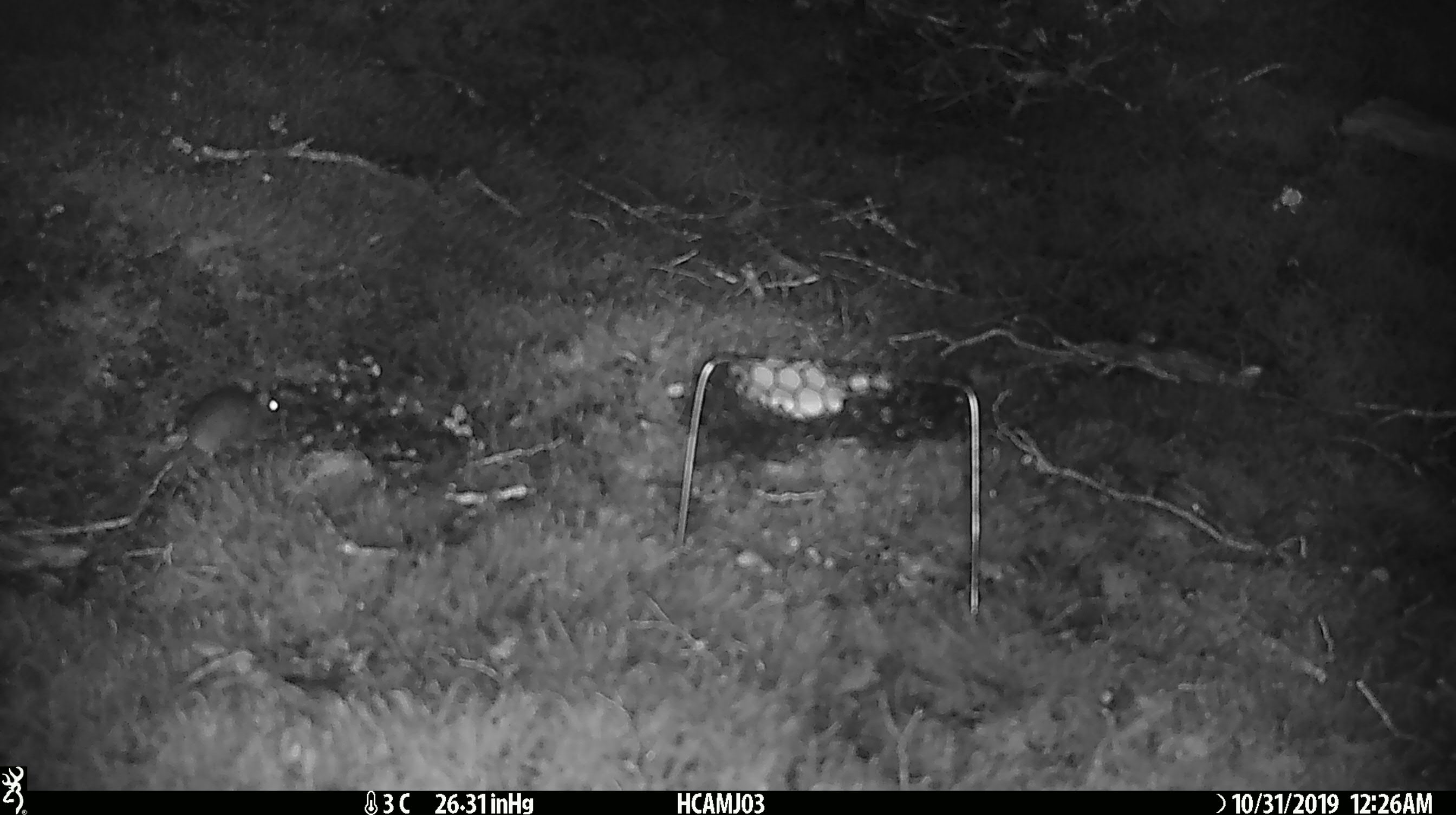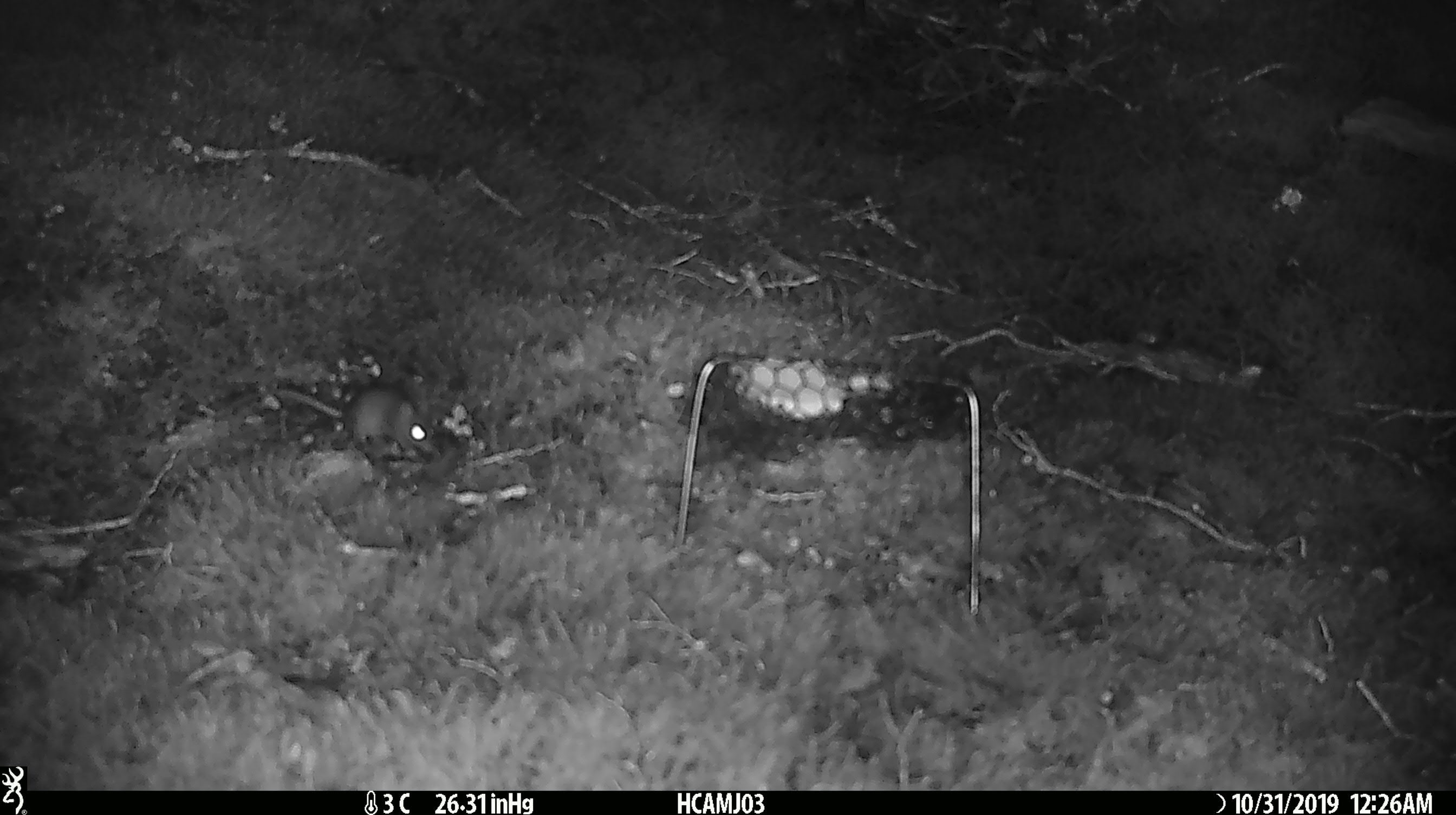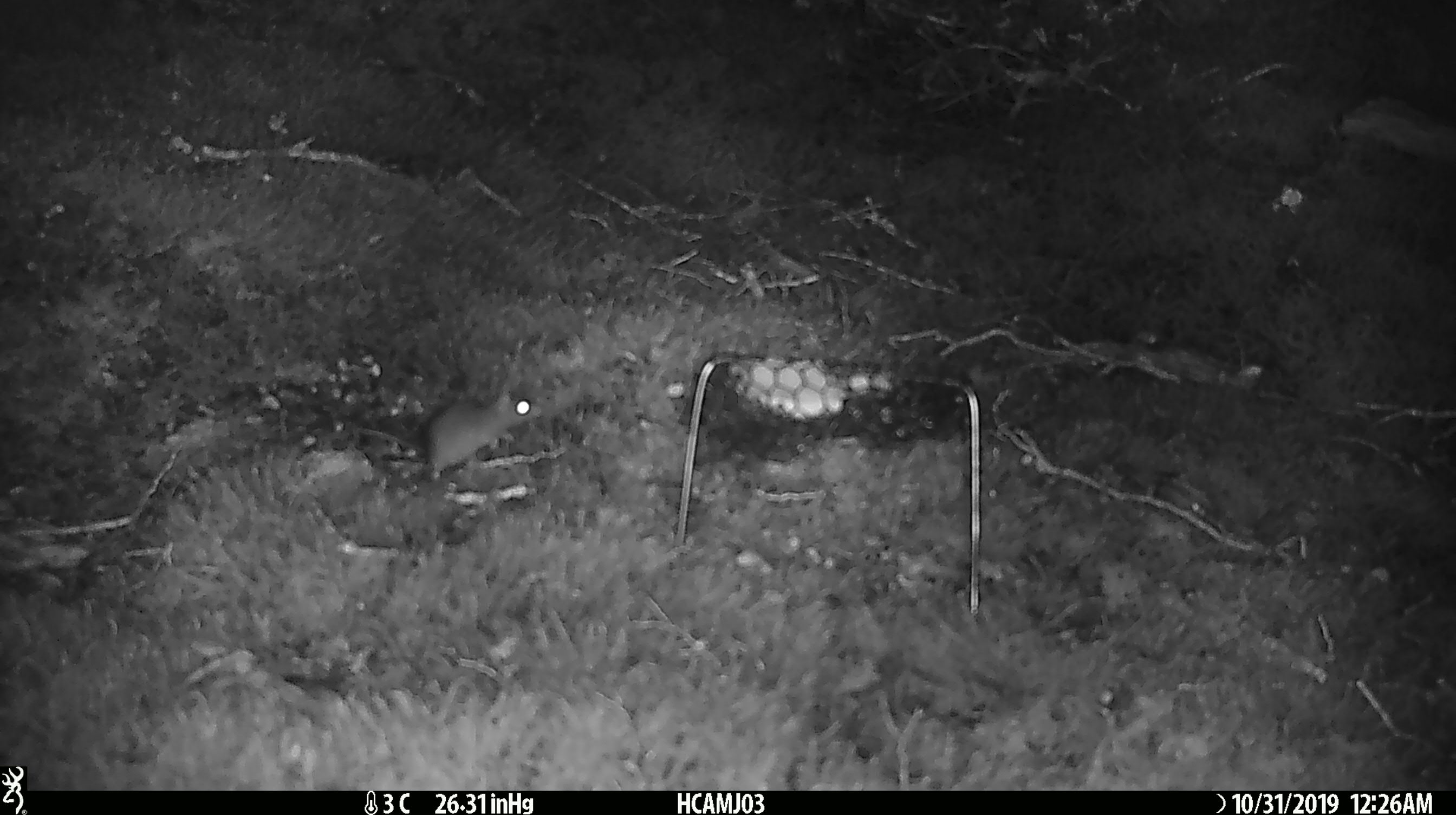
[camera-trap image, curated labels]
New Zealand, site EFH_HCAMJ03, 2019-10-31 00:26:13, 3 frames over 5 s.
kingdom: Animalia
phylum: Chordata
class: Mammalia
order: Rodentia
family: Muridae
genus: Mus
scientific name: Mus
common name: mouse